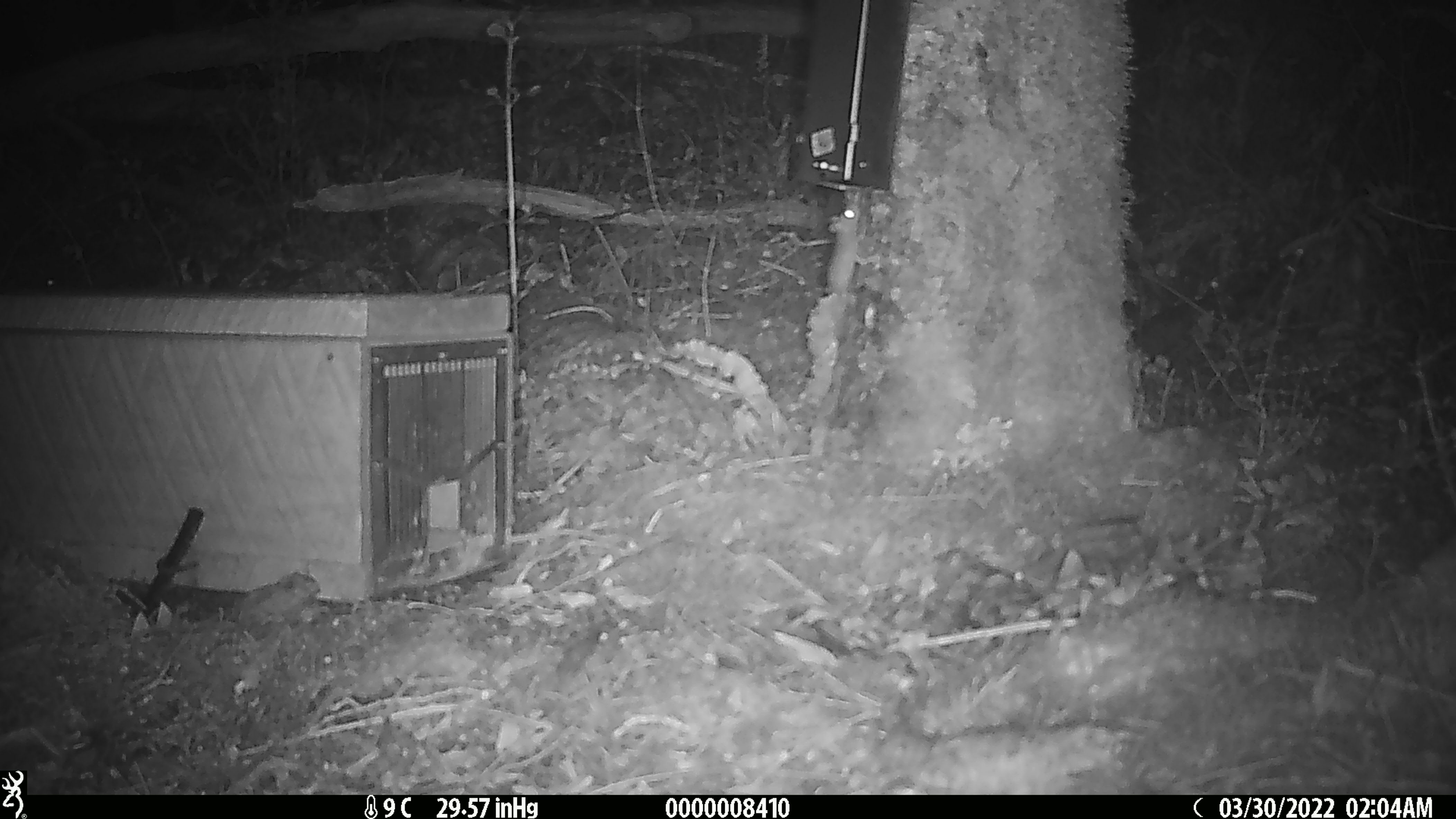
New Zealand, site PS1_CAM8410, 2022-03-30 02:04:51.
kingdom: Animalia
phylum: Chordata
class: Mammalia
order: Rodentia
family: Muridae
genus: Mus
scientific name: Mus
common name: mouse